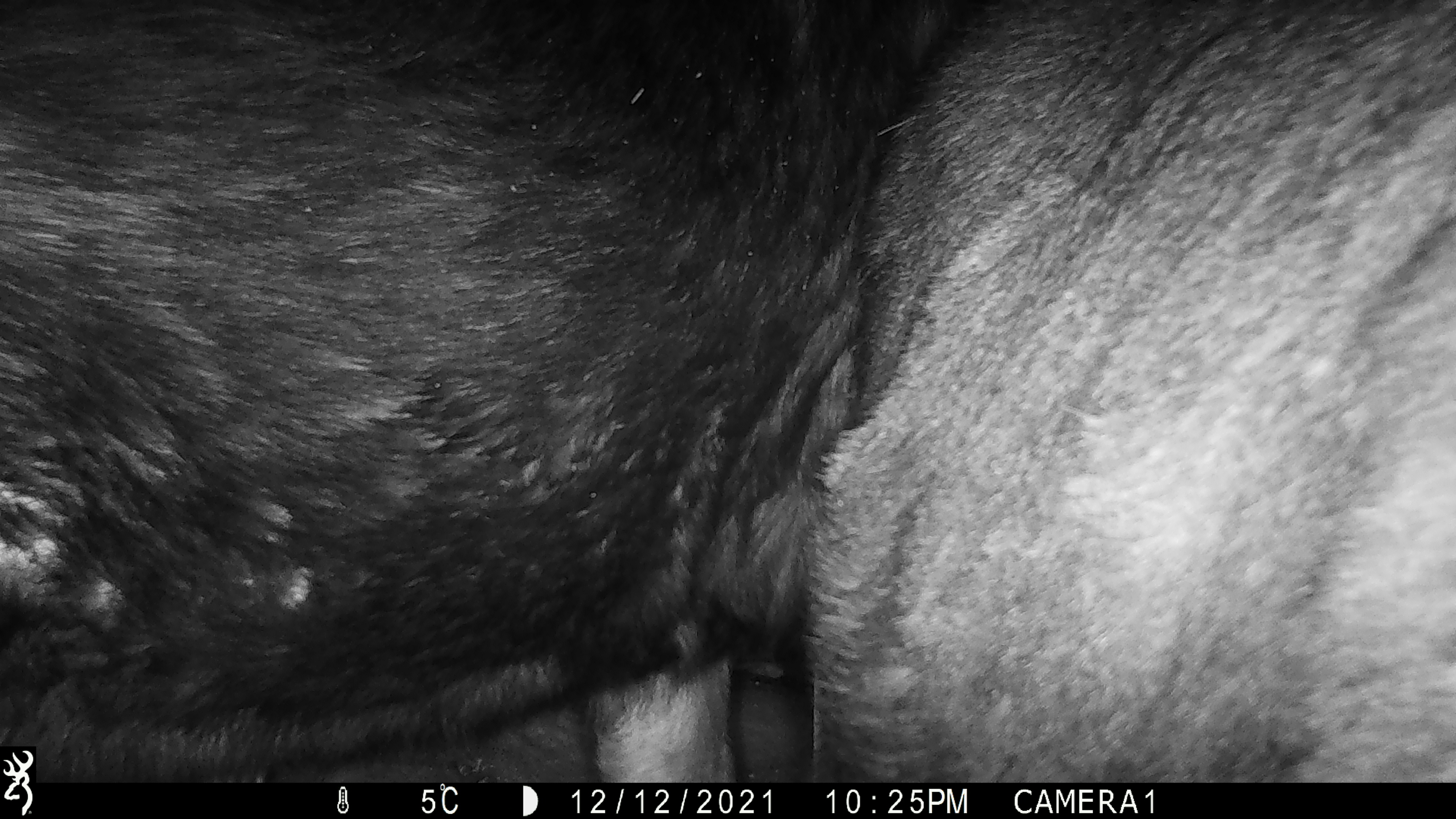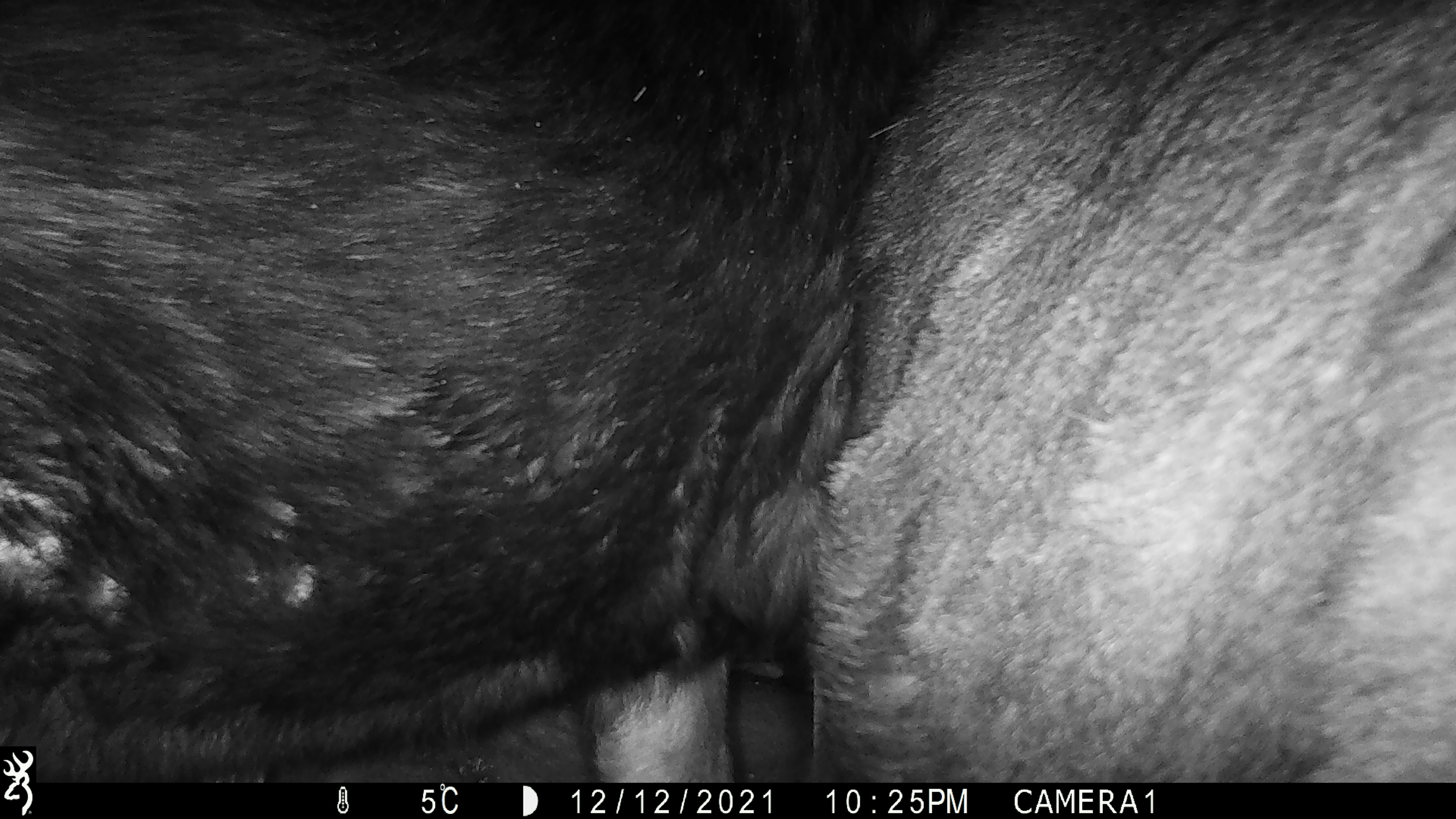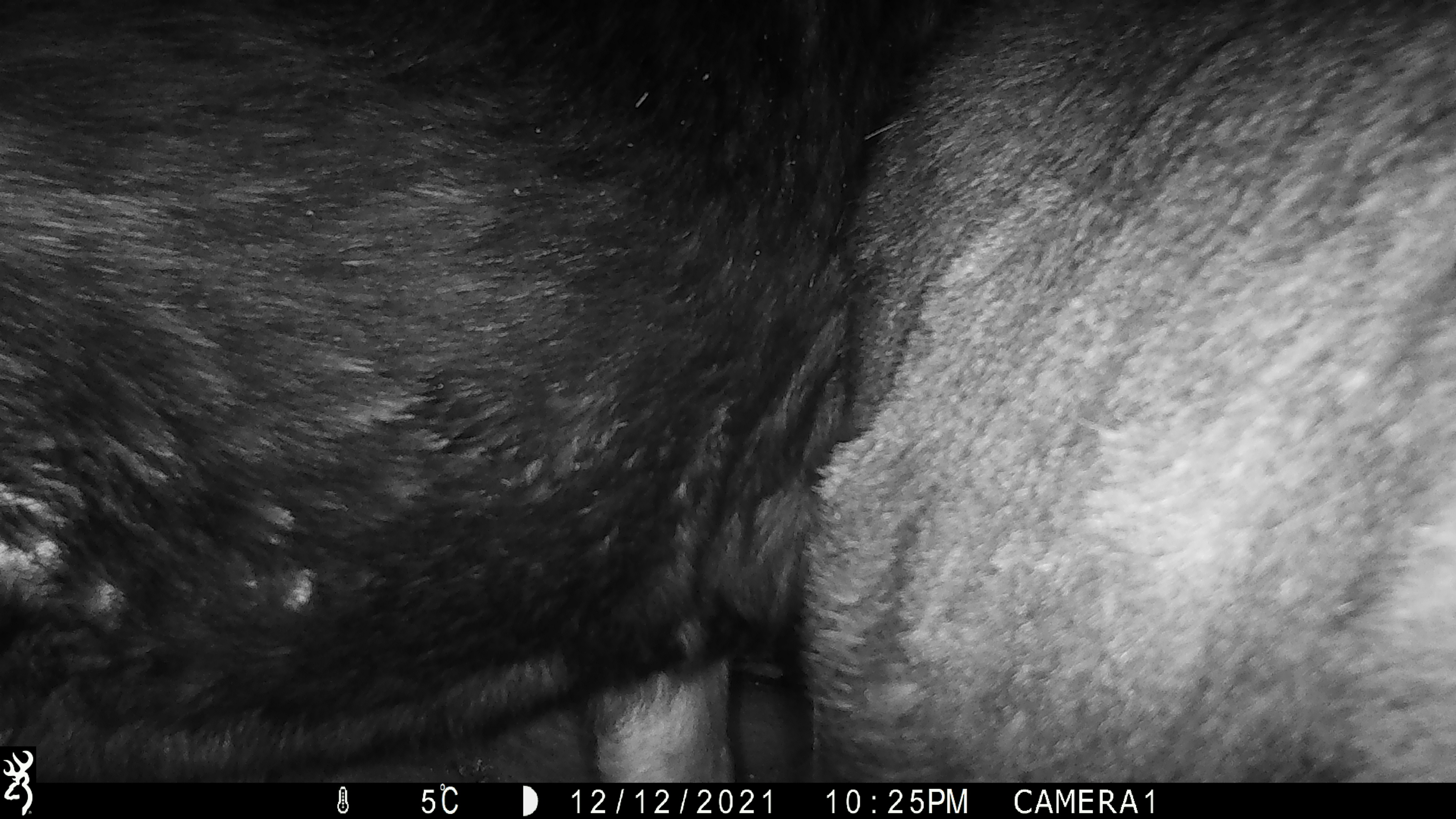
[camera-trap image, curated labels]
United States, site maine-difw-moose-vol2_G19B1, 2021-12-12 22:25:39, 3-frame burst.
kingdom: Animalia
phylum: Chordata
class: Mammalia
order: Artiodactyla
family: Cervidae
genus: Alces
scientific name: Alces alces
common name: moose